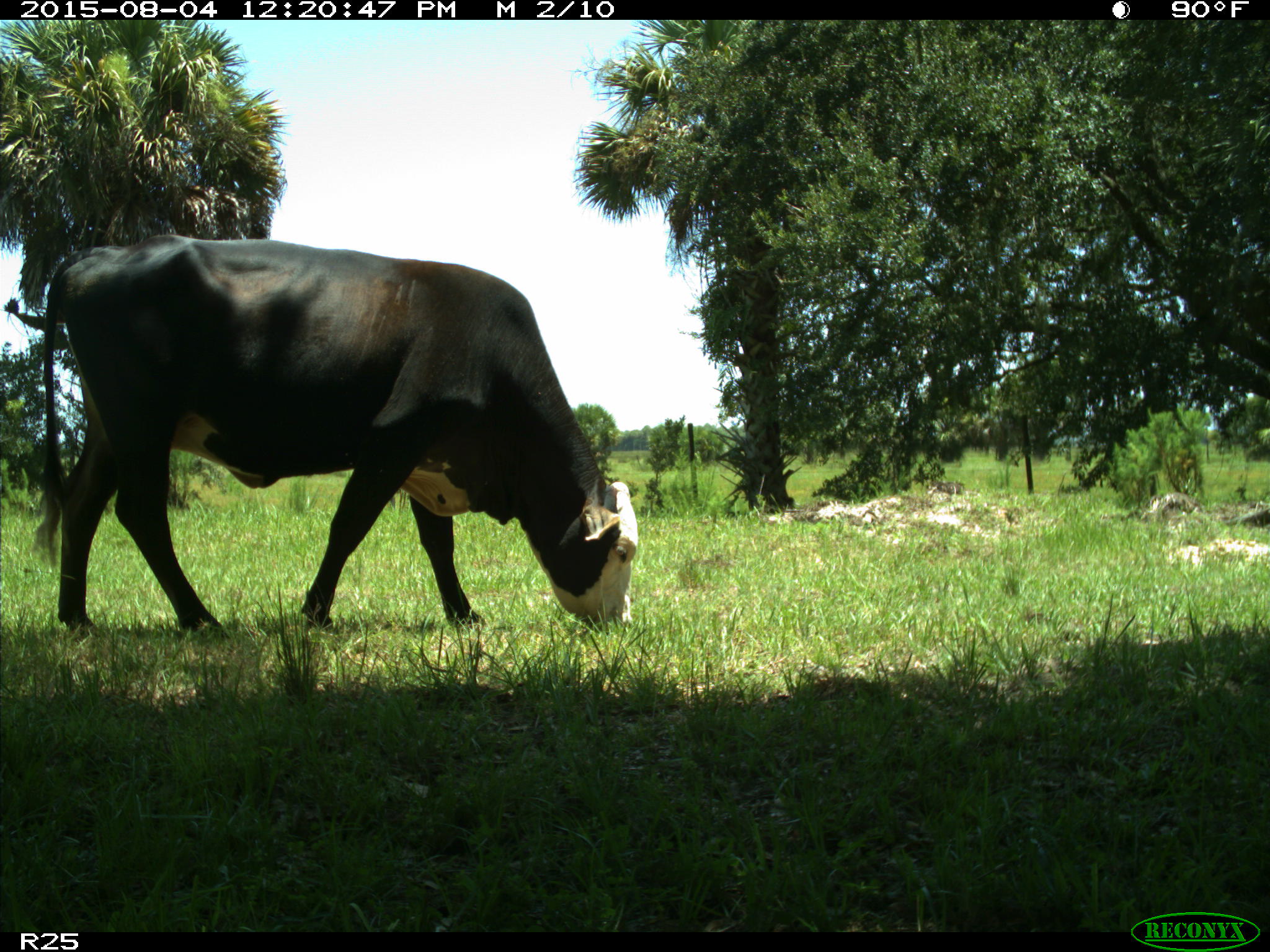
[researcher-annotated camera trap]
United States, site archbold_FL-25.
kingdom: Animalia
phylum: Chordata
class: Mammalia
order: Artiodactyla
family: Bovidae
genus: Bos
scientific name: Bos taurus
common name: domestic cow